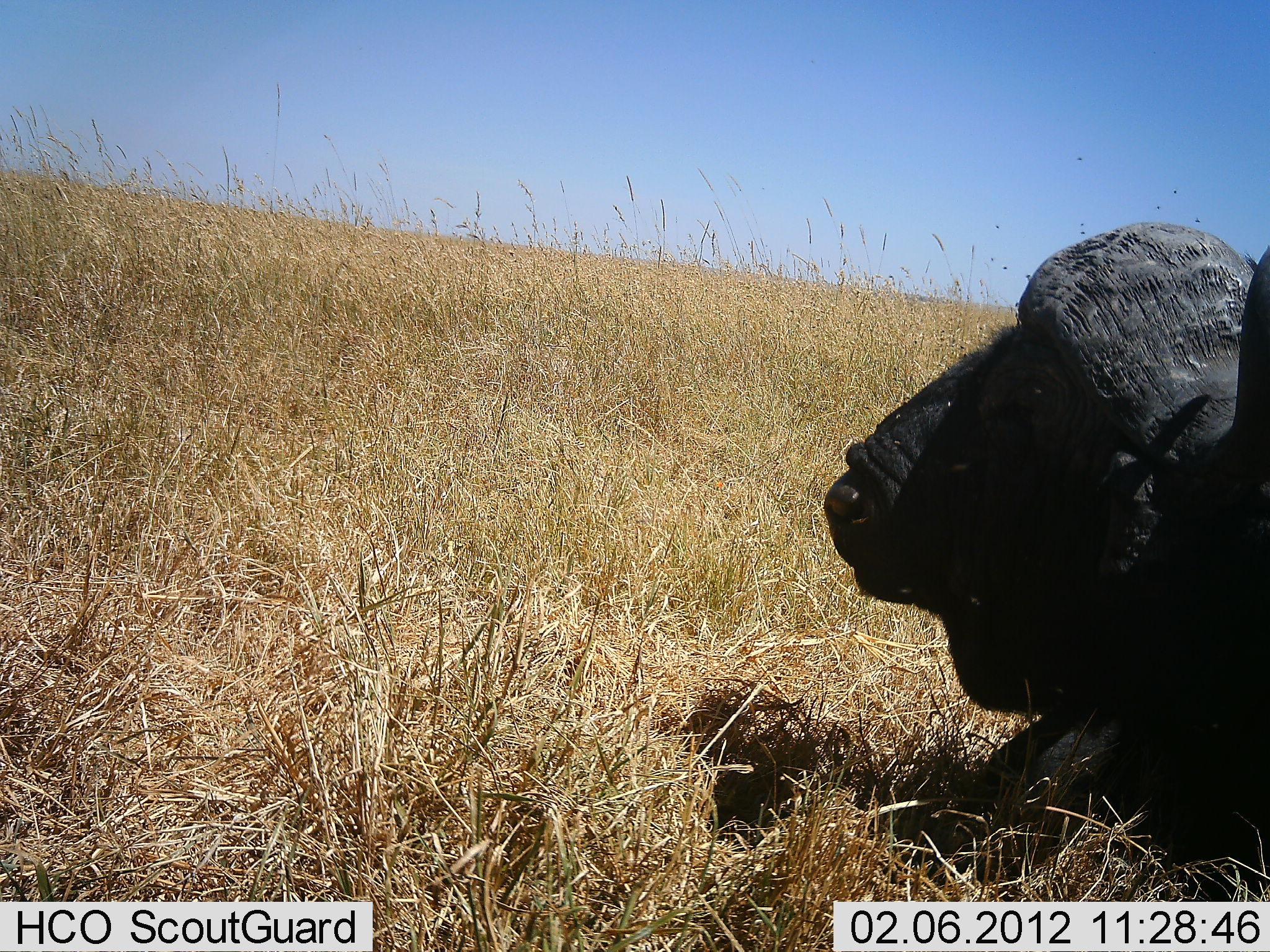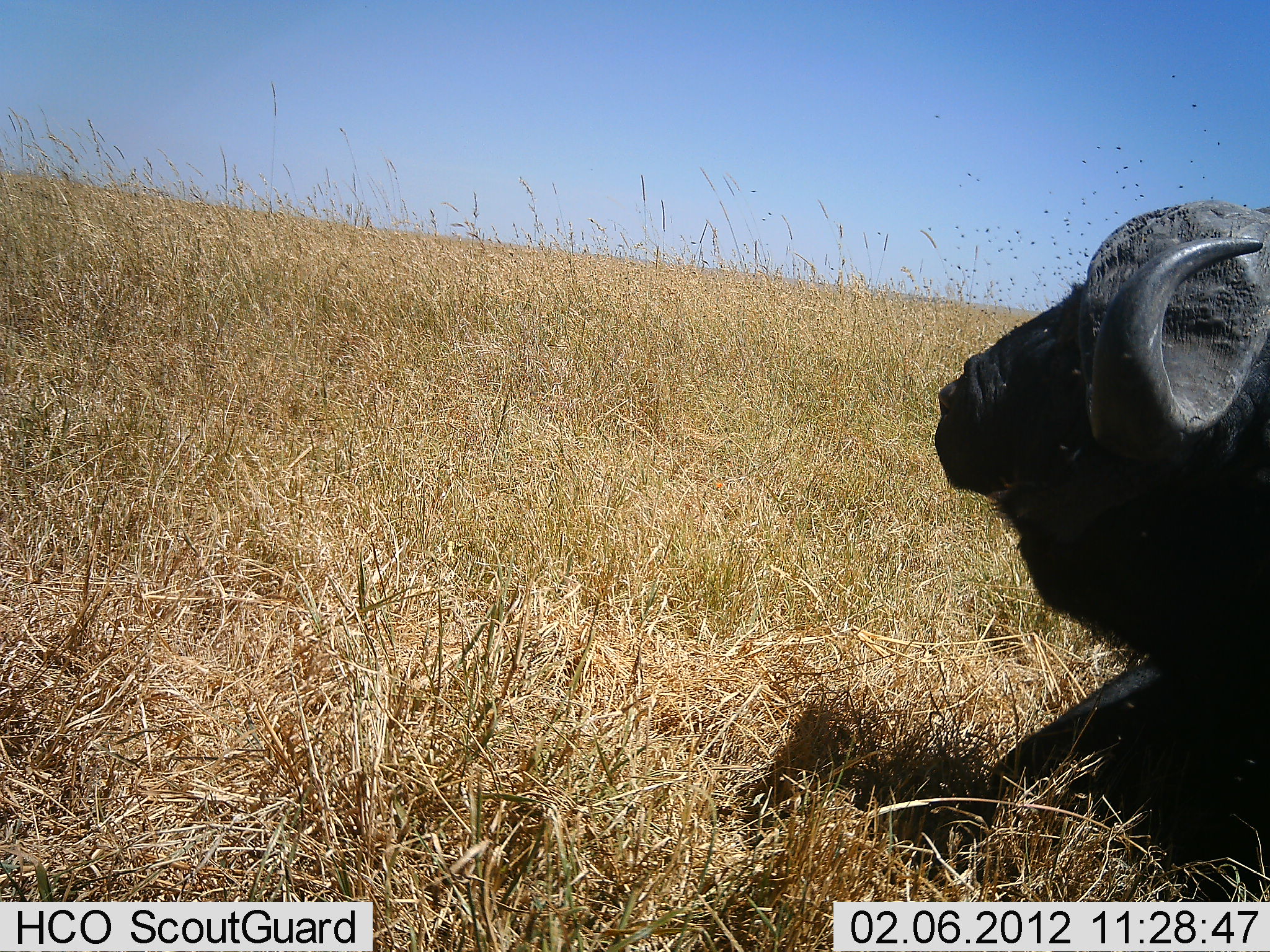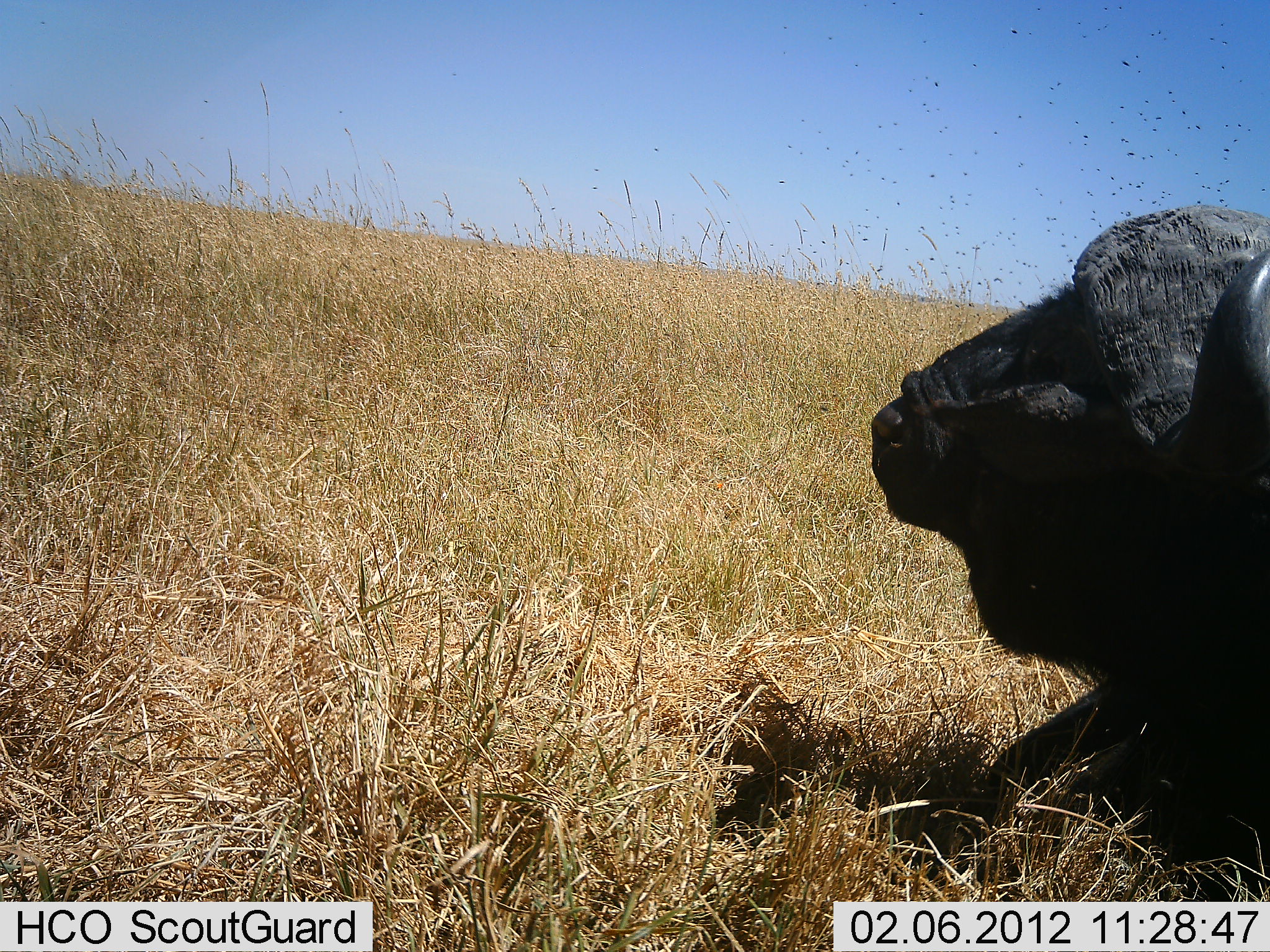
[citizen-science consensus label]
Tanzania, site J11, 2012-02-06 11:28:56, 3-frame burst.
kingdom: Animalia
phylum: Chordata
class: Mammalia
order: Artiodactyla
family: Bovidae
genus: Syncerus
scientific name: Syncerus caffer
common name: cape buffalo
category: buffalo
Buffalo (cape buffalo) (Syncerus caffer), count 1. Behavior (volunteer vote fractions): standing 0%, resting 100%, moving 0%, interacting 0%. Young present (vote fraction): 0%. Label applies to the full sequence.